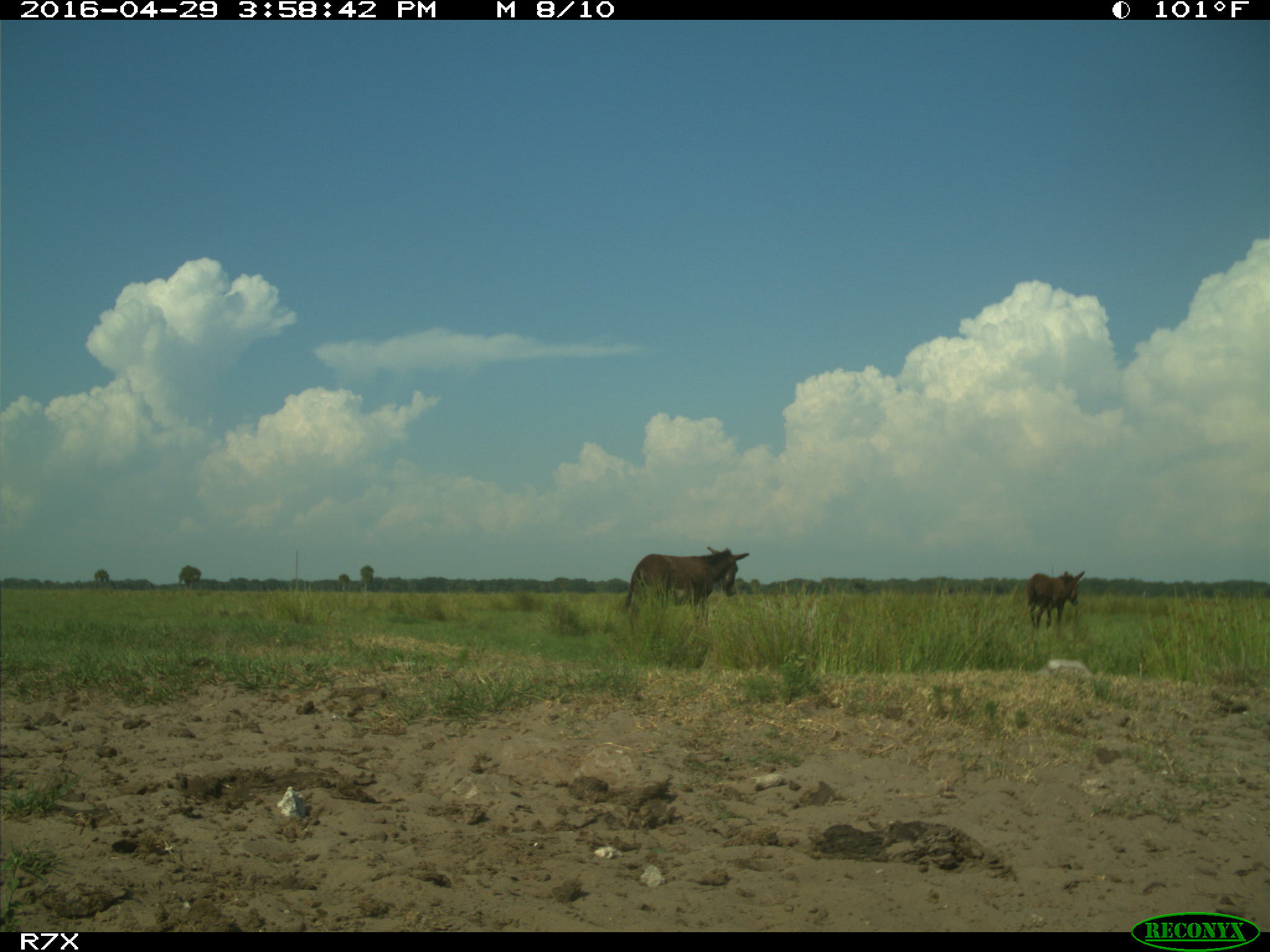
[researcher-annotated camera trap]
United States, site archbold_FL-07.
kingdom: Animalia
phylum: Chordata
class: Mammalia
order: Artiodactyla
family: Bovidae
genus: Bos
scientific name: Bos taurus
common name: domestic cow